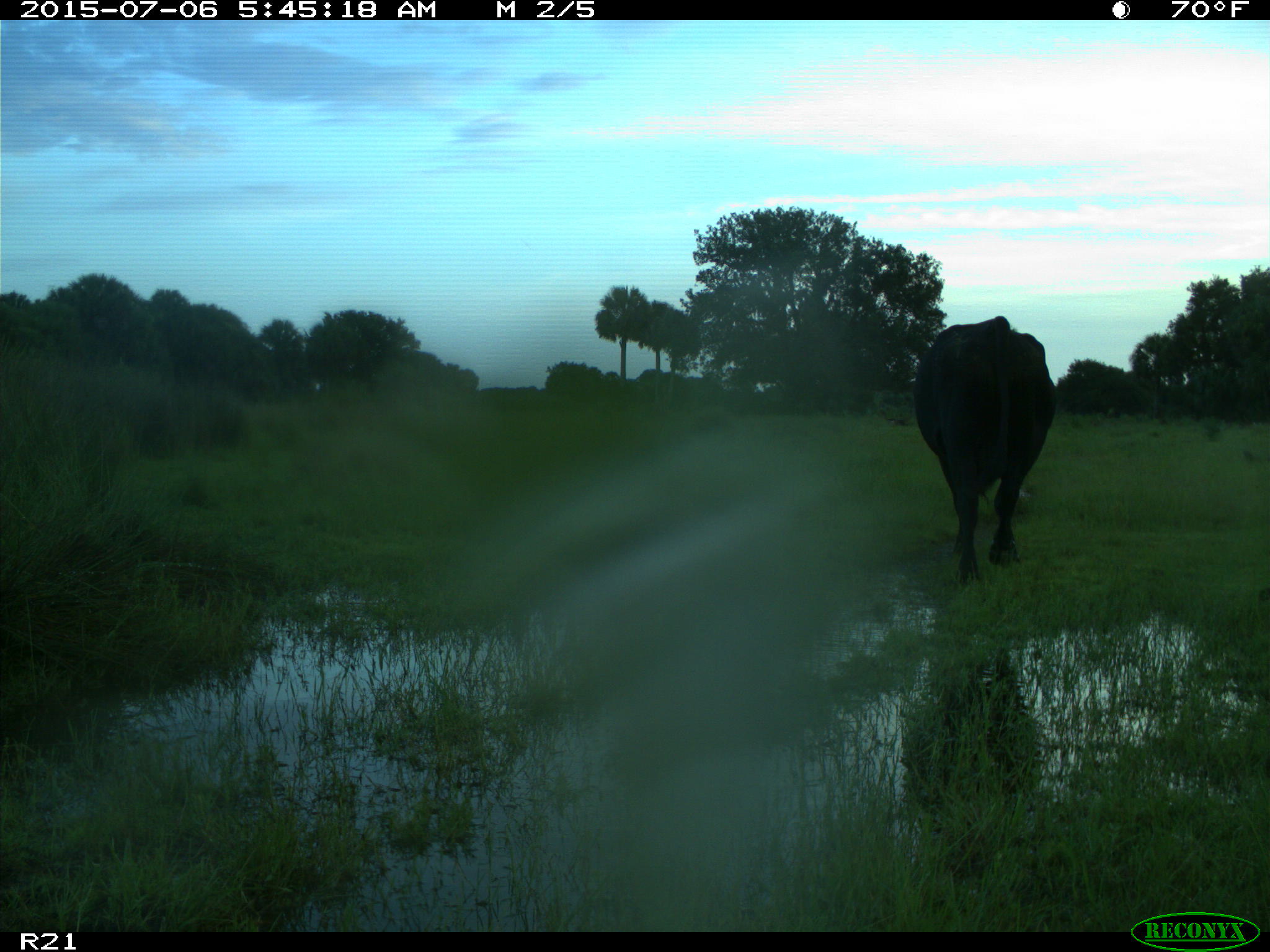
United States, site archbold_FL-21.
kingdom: Animalia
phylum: Chordata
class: Mammalia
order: Artiodactyla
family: Bovidae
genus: Bos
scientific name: Bos taurus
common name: domestic cow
Bos taurus (domestic cow).